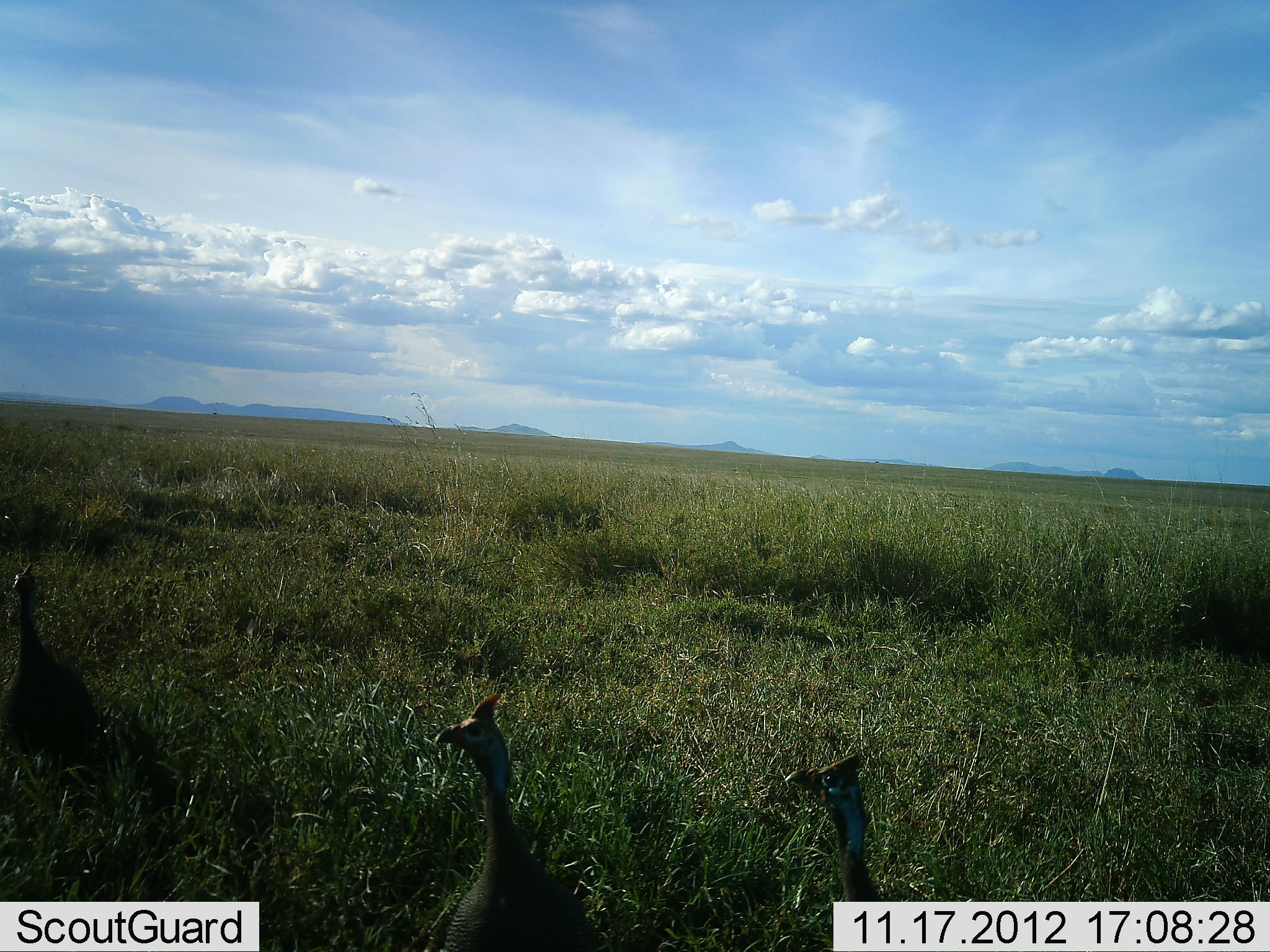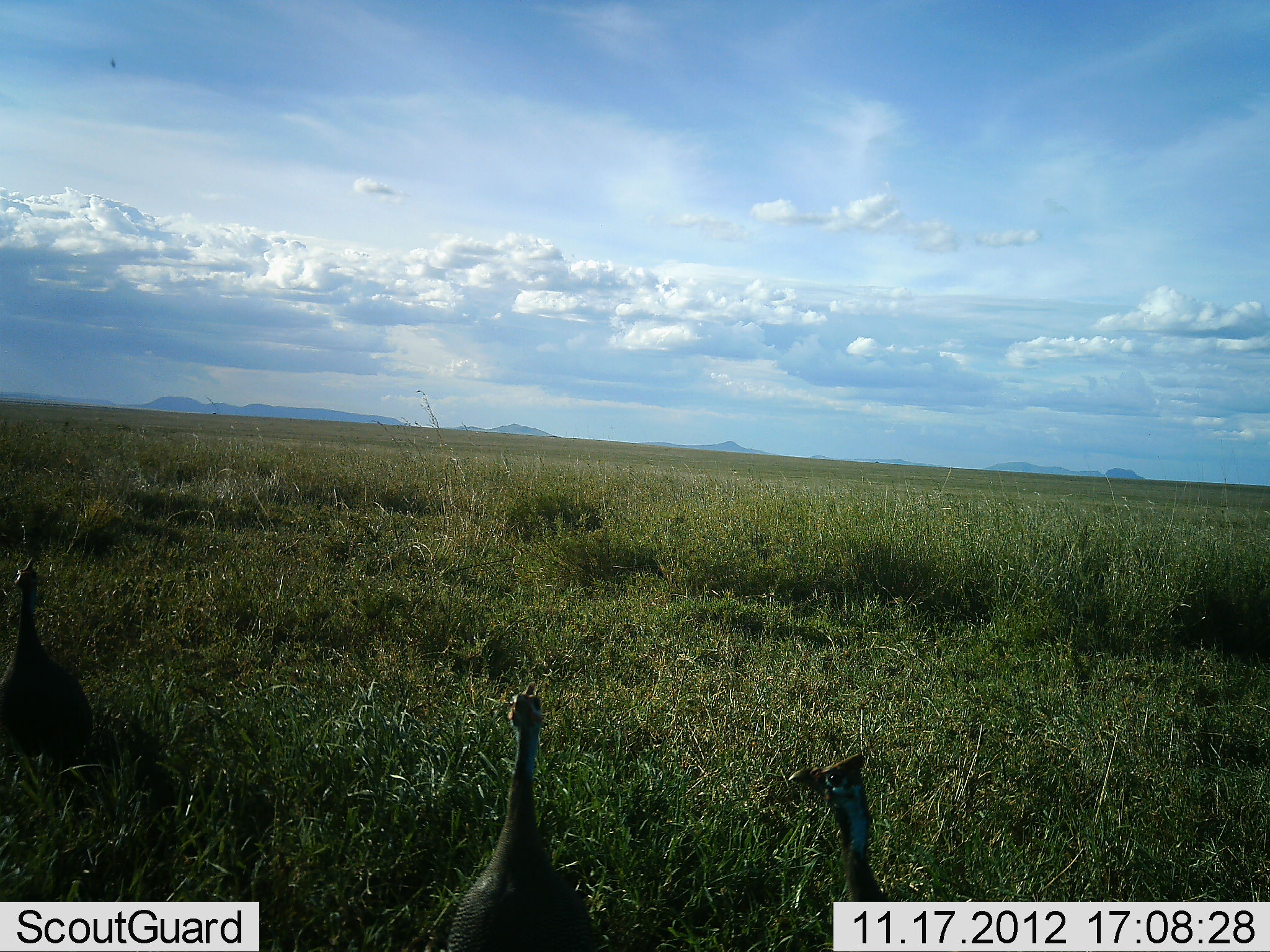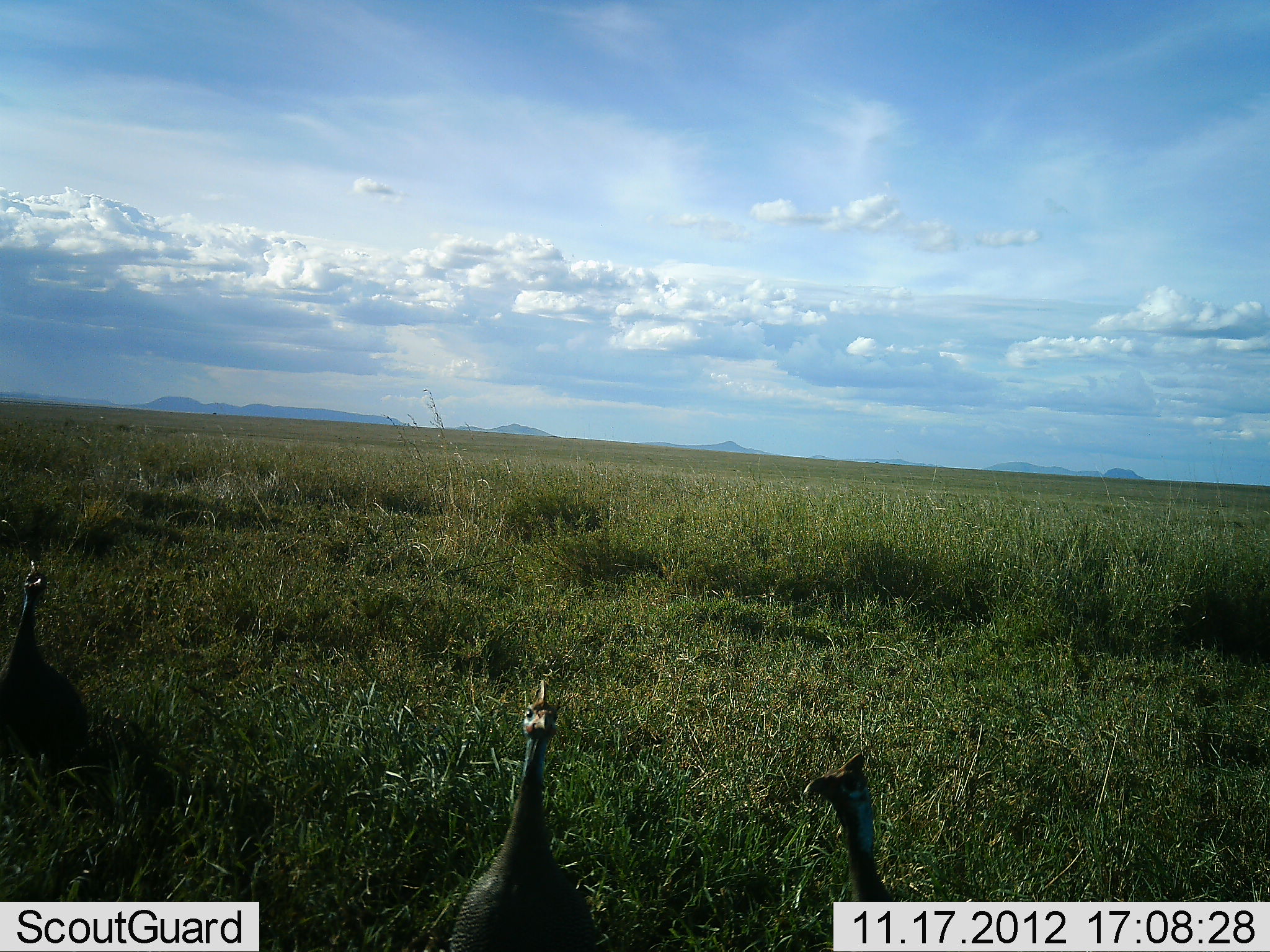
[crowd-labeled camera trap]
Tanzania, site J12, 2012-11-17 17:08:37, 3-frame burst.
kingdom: Animalia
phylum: Chordata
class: Aves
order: Galliformes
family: Numididae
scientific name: Numididae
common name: guinea fowl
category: guineafowl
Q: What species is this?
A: Guineafowl (guinea fowl) (Numididae).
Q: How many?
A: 3.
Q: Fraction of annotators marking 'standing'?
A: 90%.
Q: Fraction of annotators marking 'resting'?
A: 0%.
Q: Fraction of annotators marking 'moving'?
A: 20%.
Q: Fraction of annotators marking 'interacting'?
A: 10%.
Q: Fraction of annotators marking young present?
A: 0%.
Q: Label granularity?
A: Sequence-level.